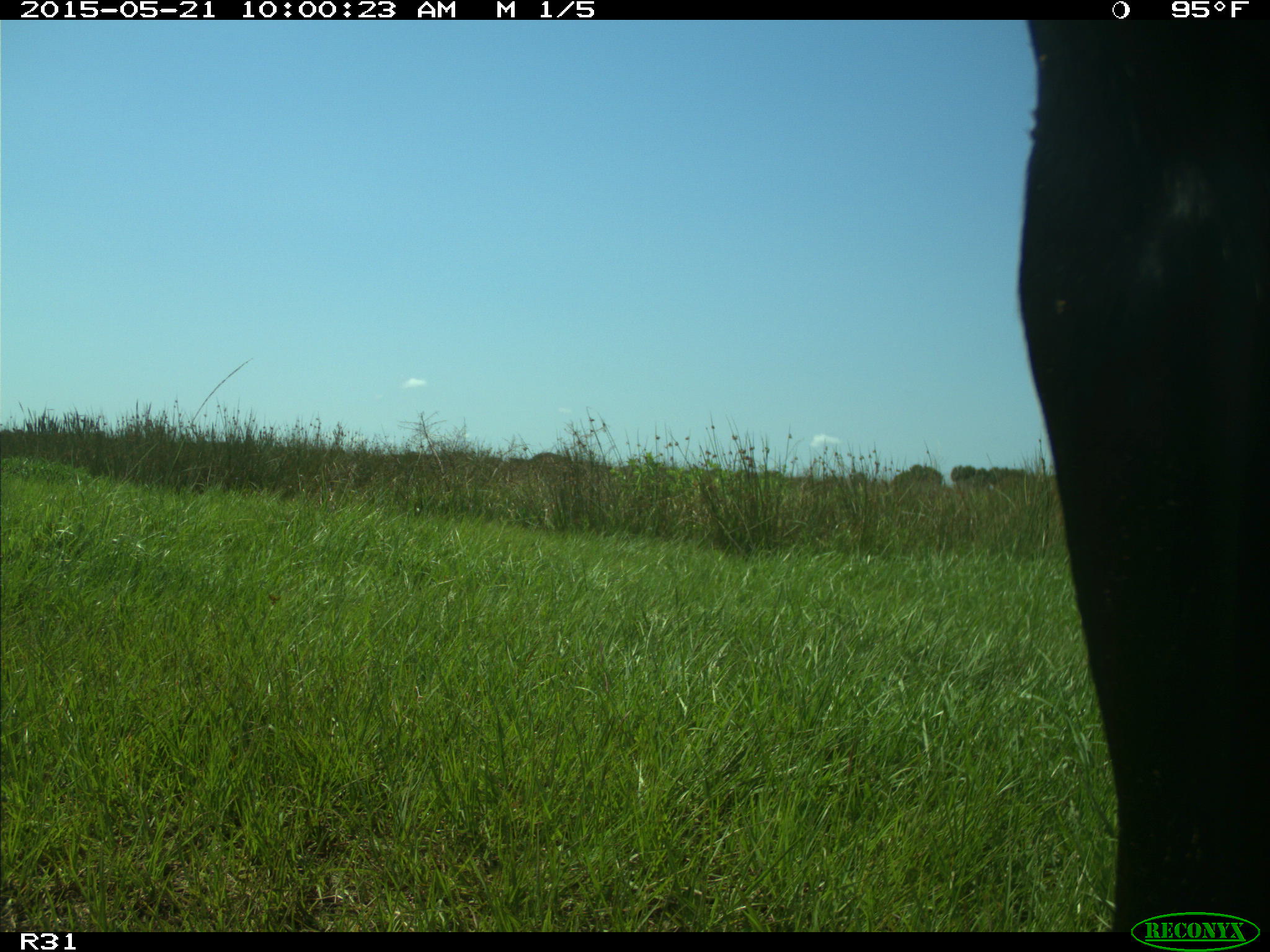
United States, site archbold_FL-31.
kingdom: Animalia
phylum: Chordata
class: Mammalia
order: Artiodactyla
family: Bovidae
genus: Bos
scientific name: Bos taurus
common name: domestic cow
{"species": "Bos taurus (domestic cow)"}